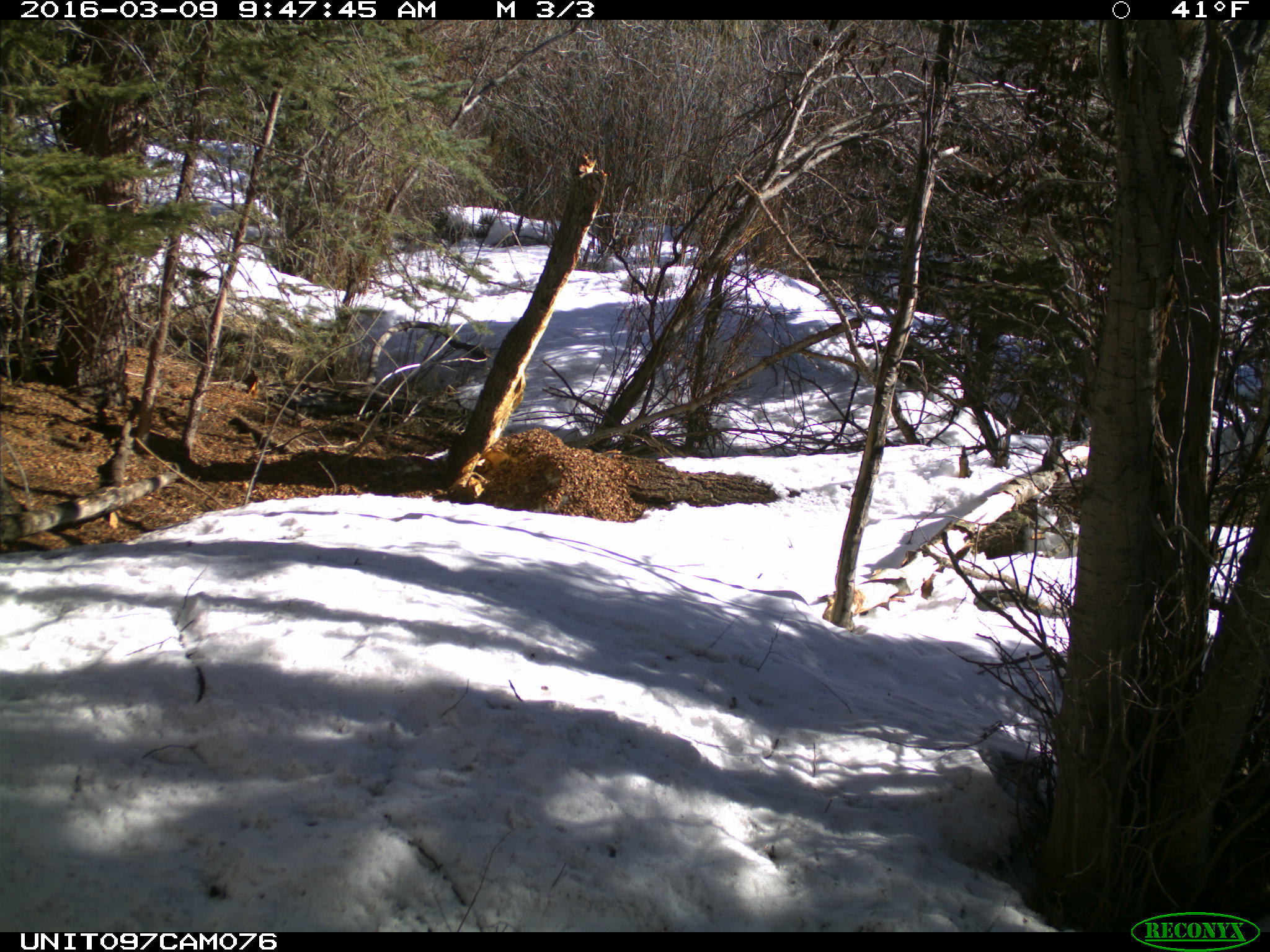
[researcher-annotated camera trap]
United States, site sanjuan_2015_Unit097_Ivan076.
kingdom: Animalia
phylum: Chordata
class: Mammalia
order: Rodentia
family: Sciuridae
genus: Tamiasciurus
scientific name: Tamiasciurus hudsonicus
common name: american red squirrel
Tamiasciurus hudsonicus (american red squirrel).